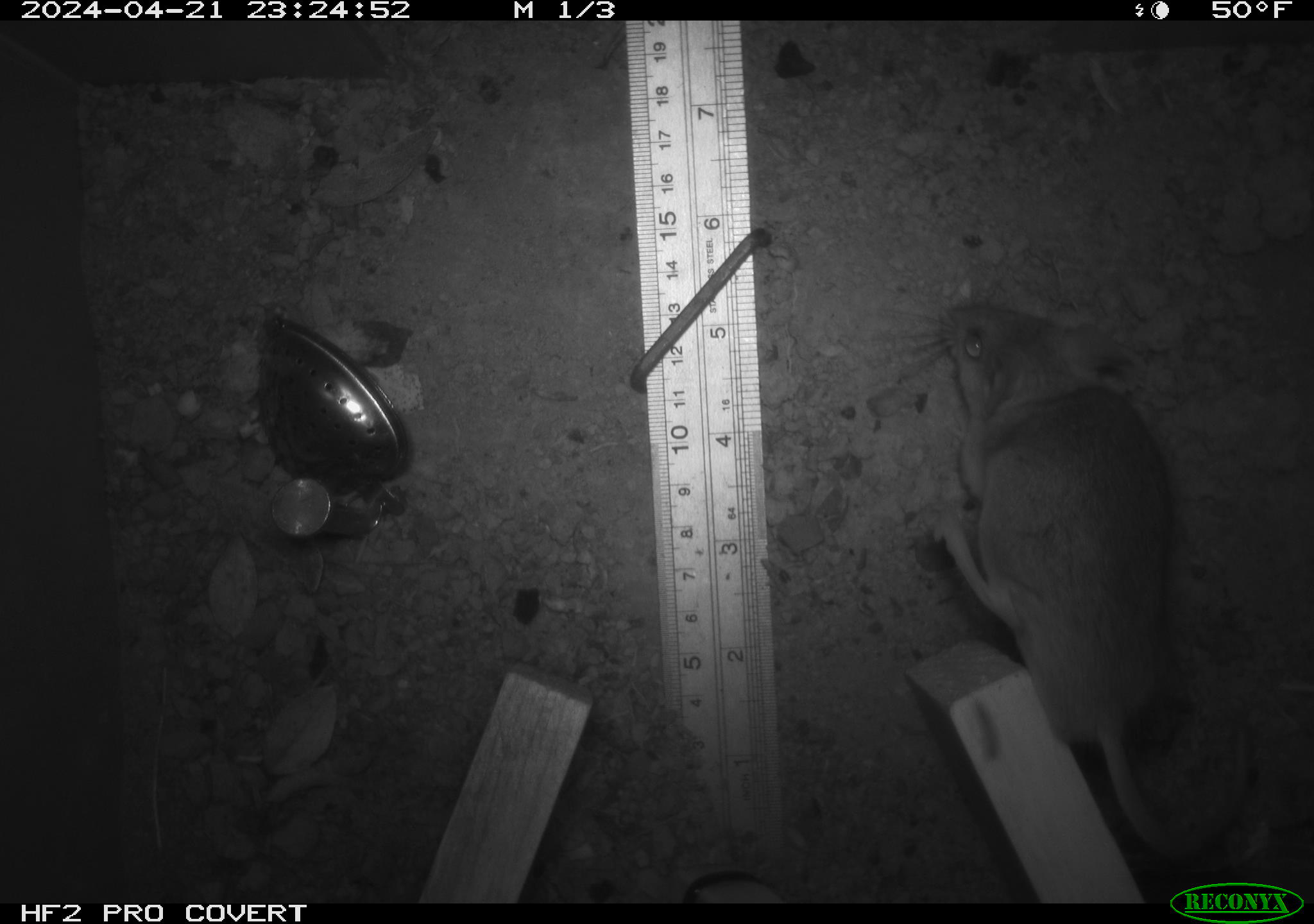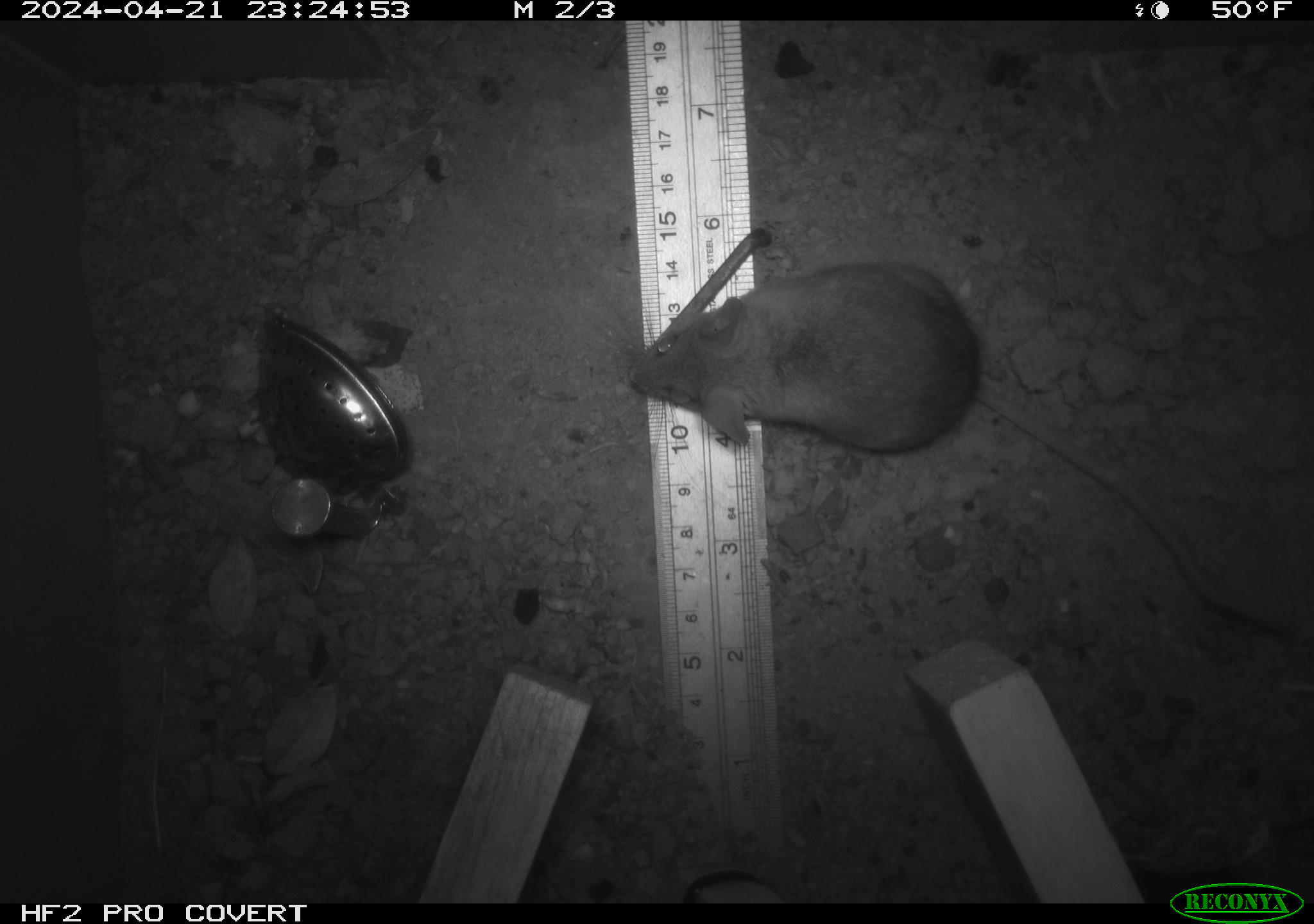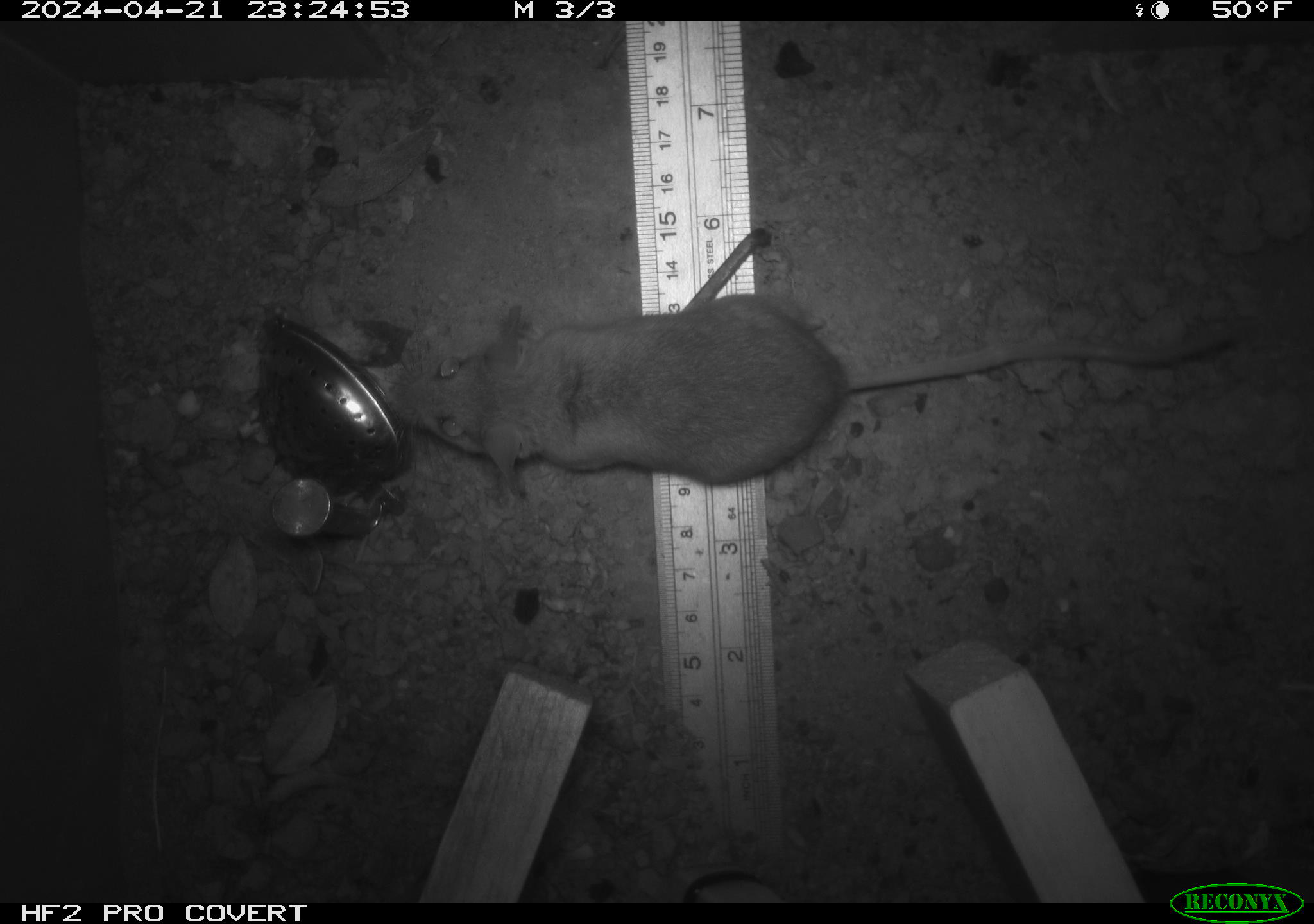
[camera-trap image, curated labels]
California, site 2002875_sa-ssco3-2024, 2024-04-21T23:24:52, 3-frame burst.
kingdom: Animalia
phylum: Chordata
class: Mammalia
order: Rodentia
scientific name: Rodentia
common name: rodent